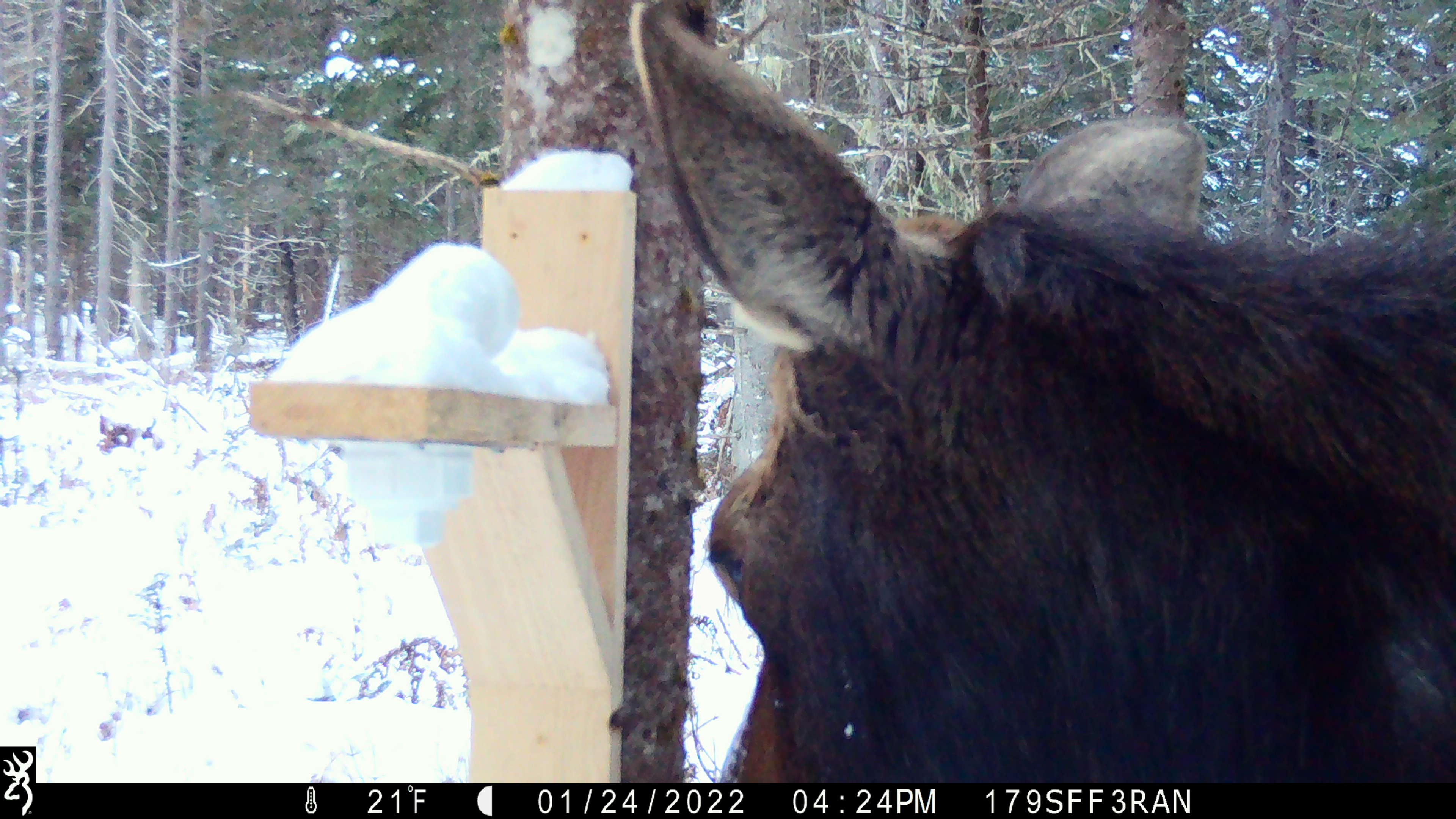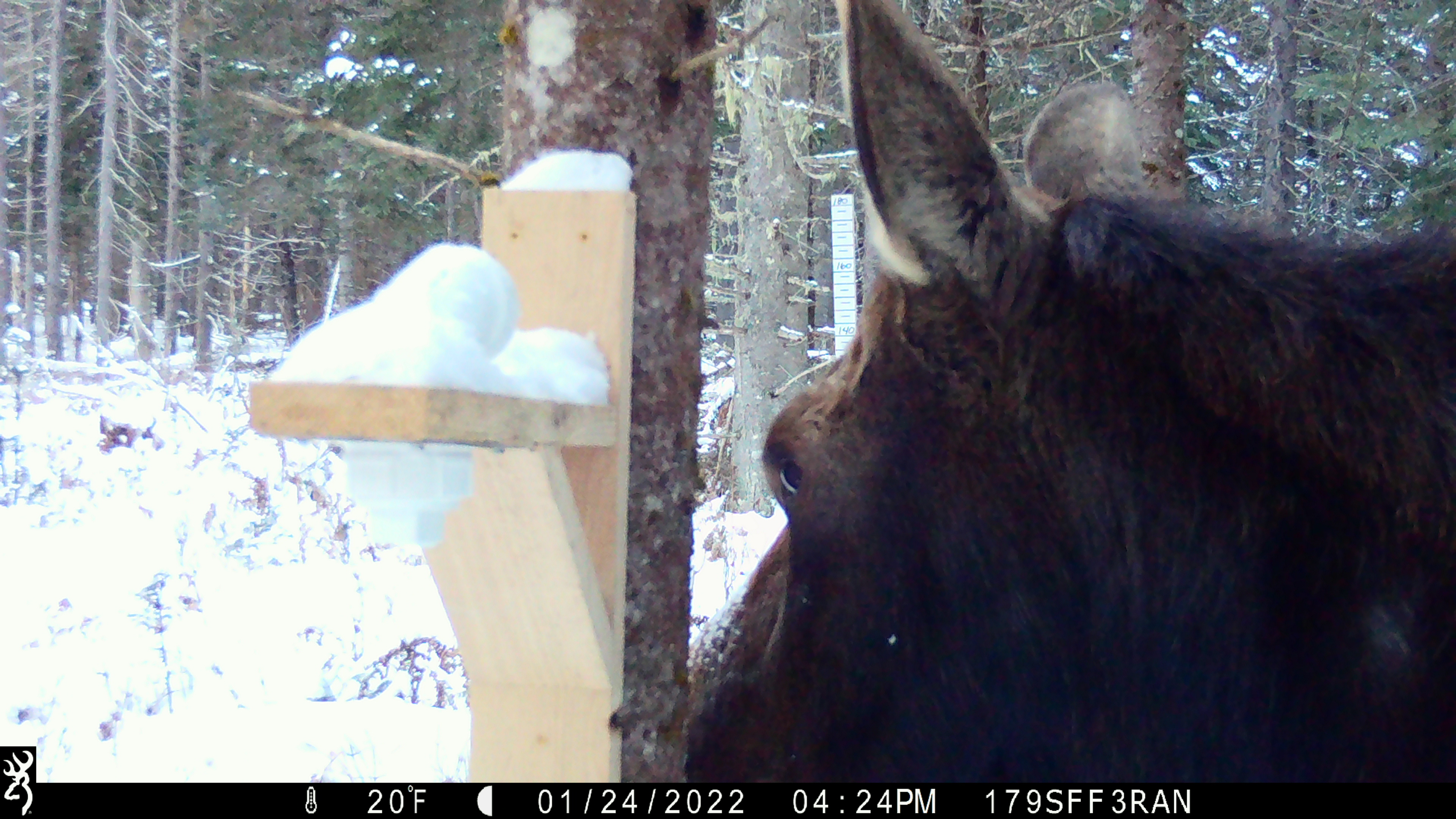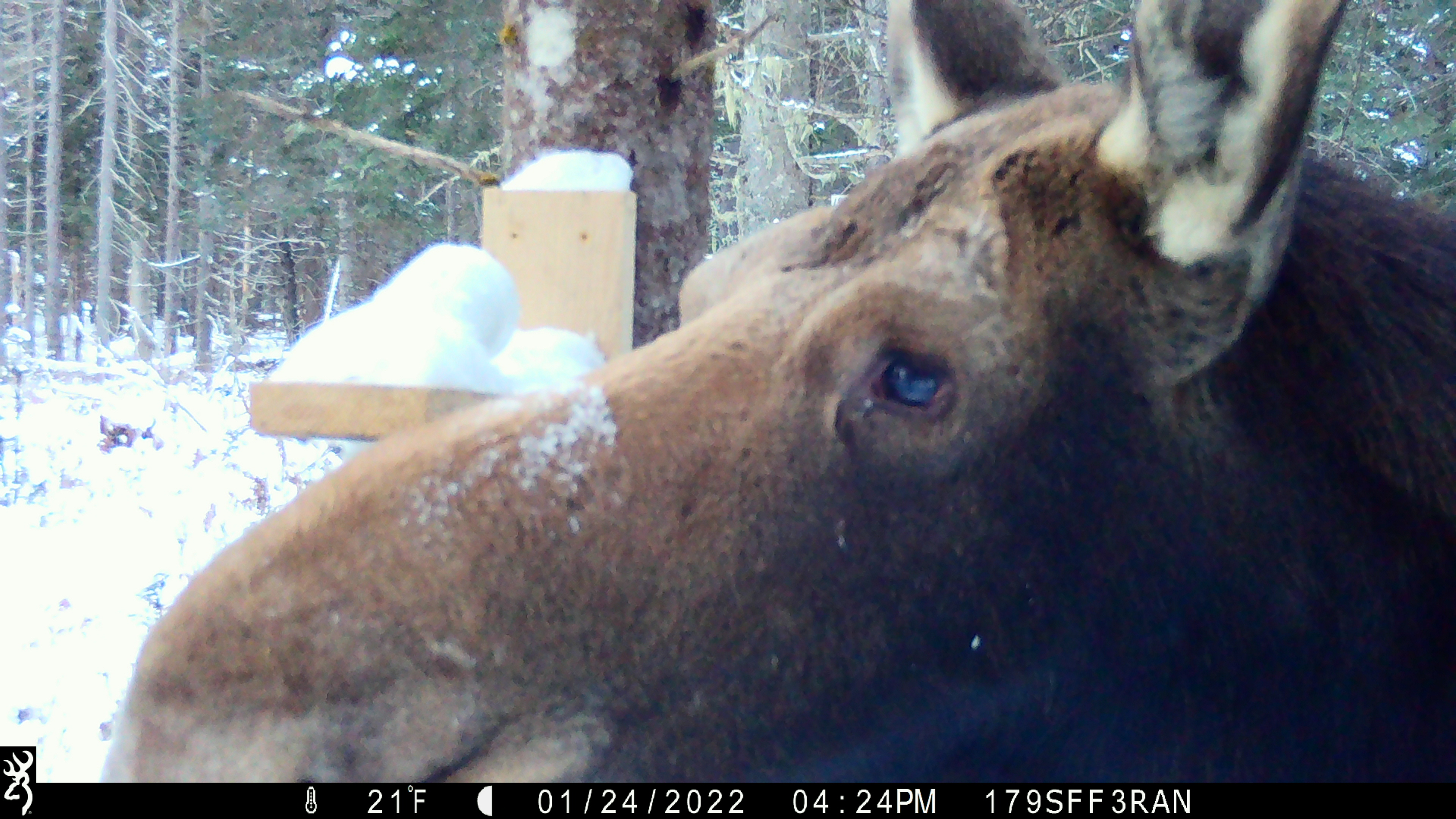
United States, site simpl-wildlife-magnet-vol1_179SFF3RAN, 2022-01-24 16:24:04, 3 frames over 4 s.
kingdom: Animalia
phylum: Chordata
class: Mammalia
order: Artiodactyla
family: Cervidae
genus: Alces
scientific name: Alces alces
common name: moose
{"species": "moose (Alces alces)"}